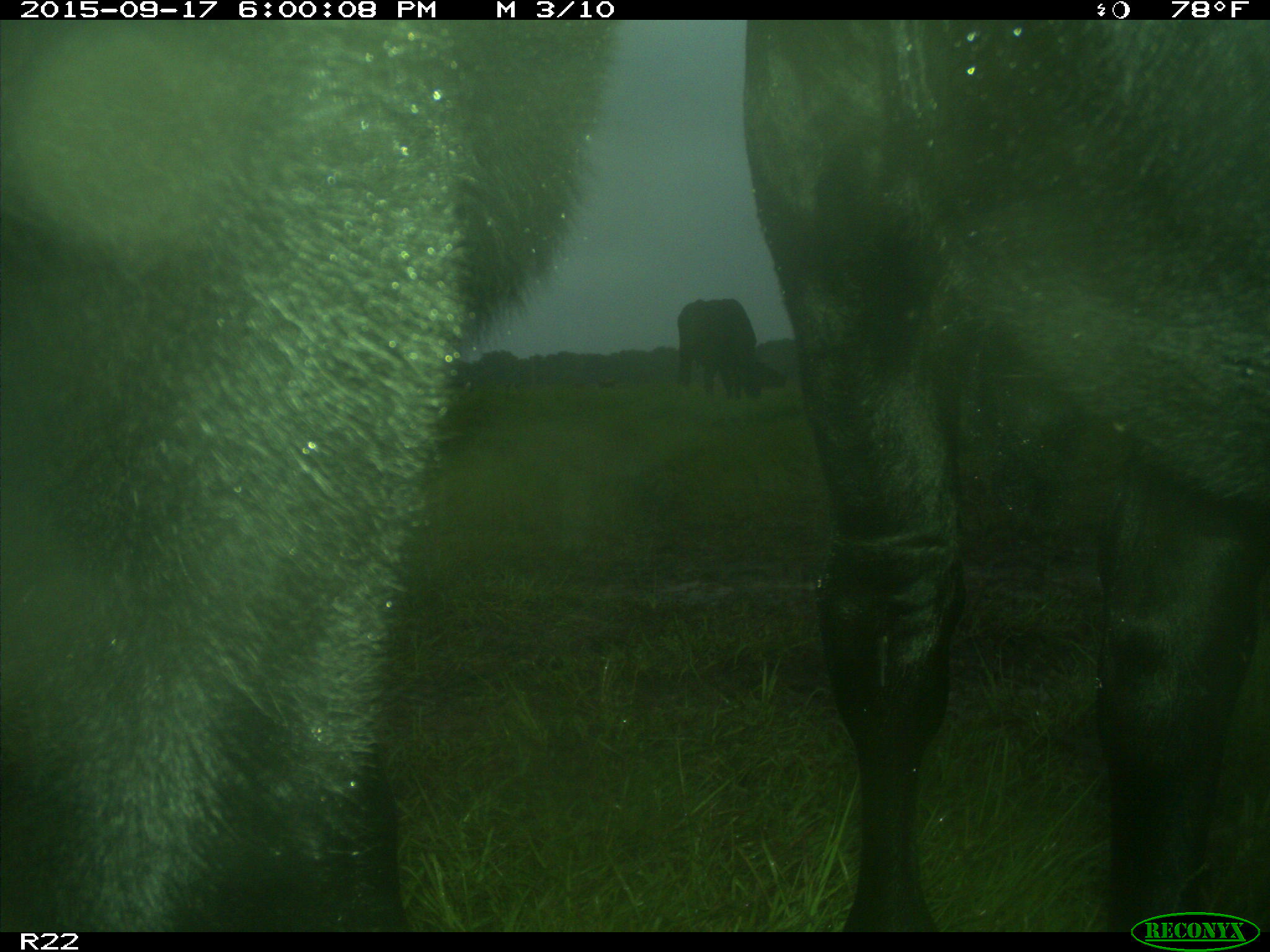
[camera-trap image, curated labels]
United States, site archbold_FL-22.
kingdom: Animalia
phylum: Chordata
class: Mammalia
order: Artiodactyla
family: Bovidae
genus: Bos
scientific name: Bos taurus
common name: domestic cow